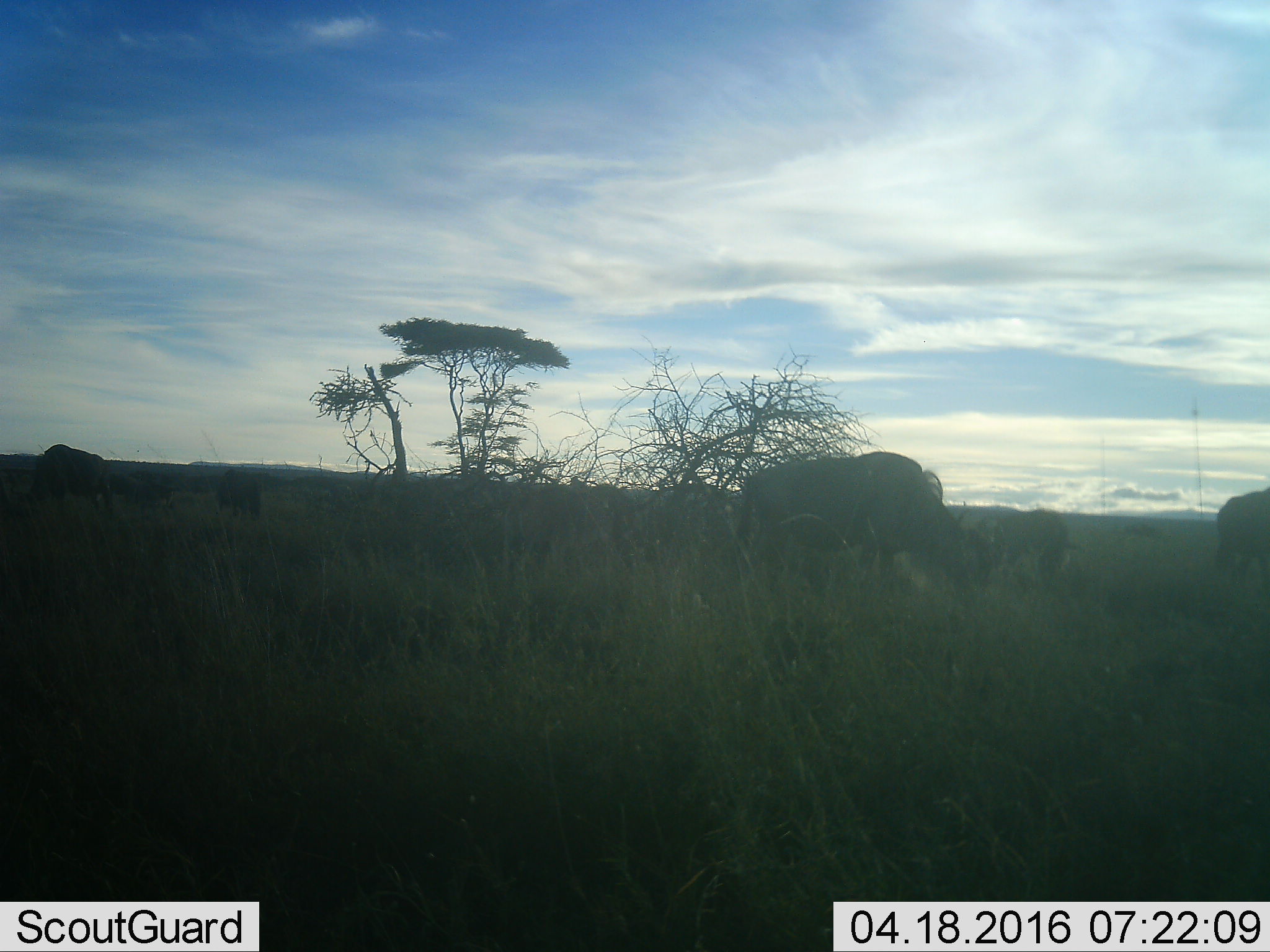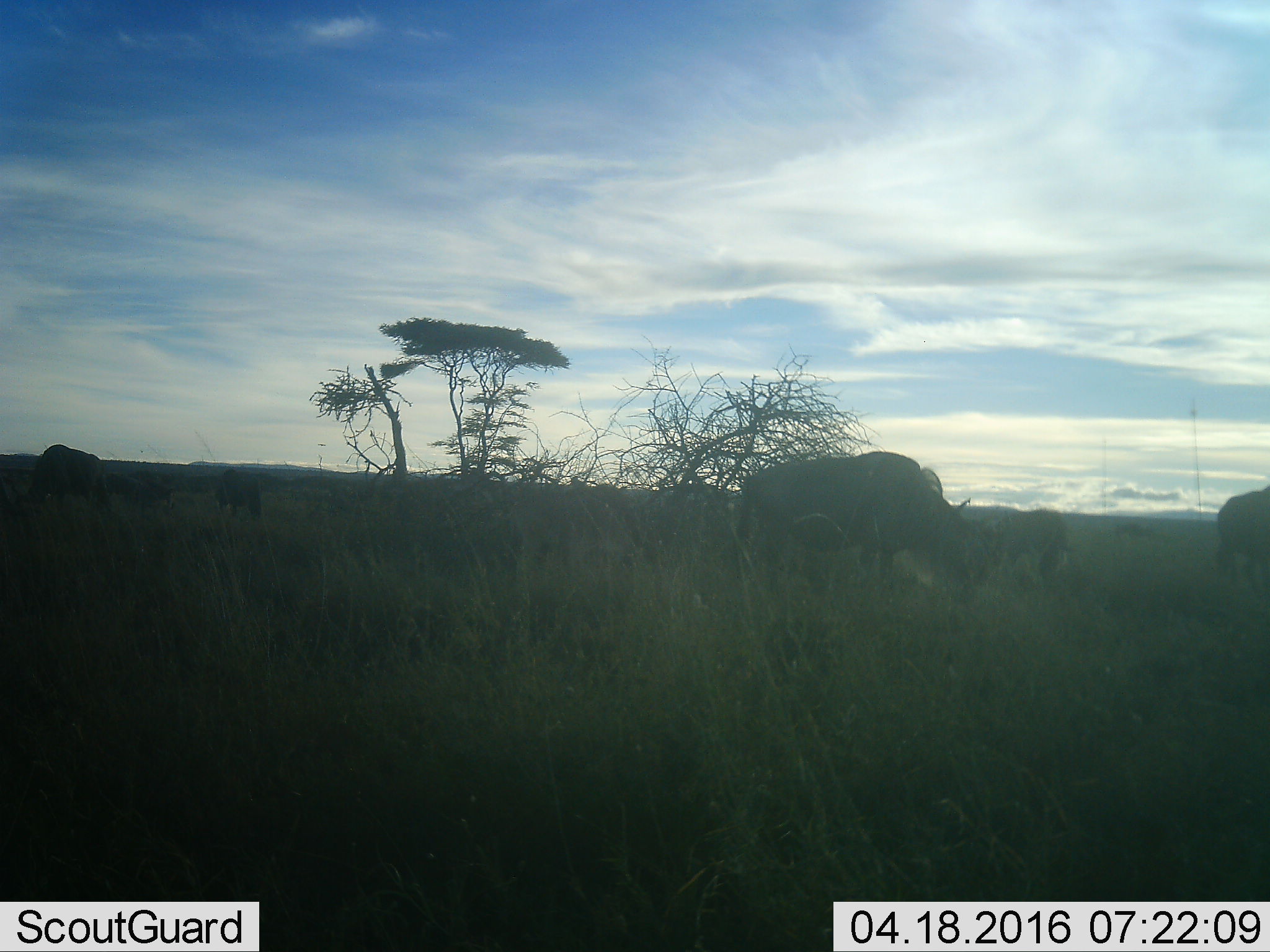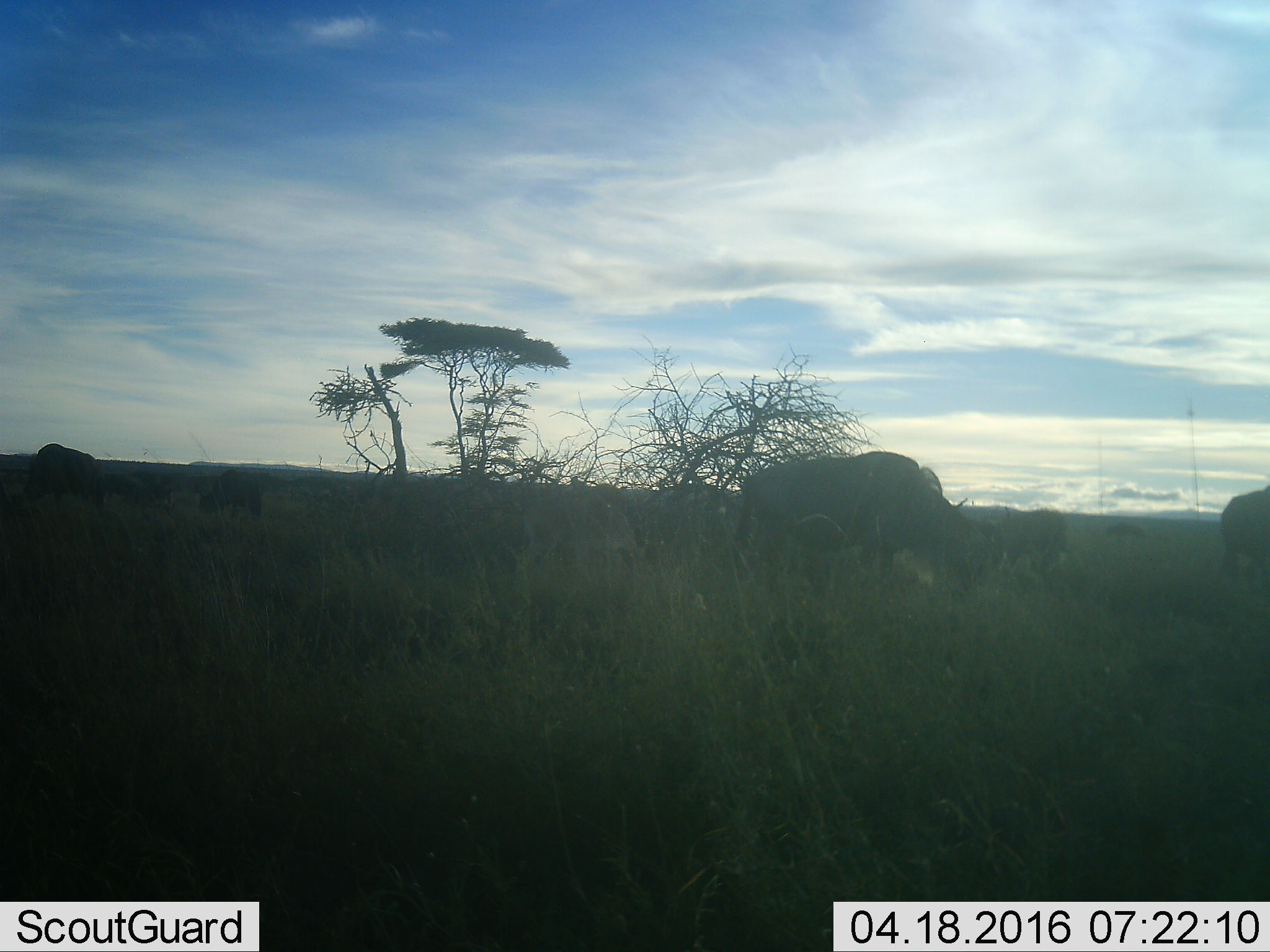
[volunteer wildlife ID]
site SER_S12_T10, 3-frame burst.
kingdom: Animalia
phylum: Chordata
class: Mammalia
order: Artiodactyla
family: Bovidae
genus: Connochaetes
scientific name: Connochaetes taurinus taurinus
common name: blue wildebeest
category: wildebeestblue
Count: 7.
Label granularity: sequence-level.